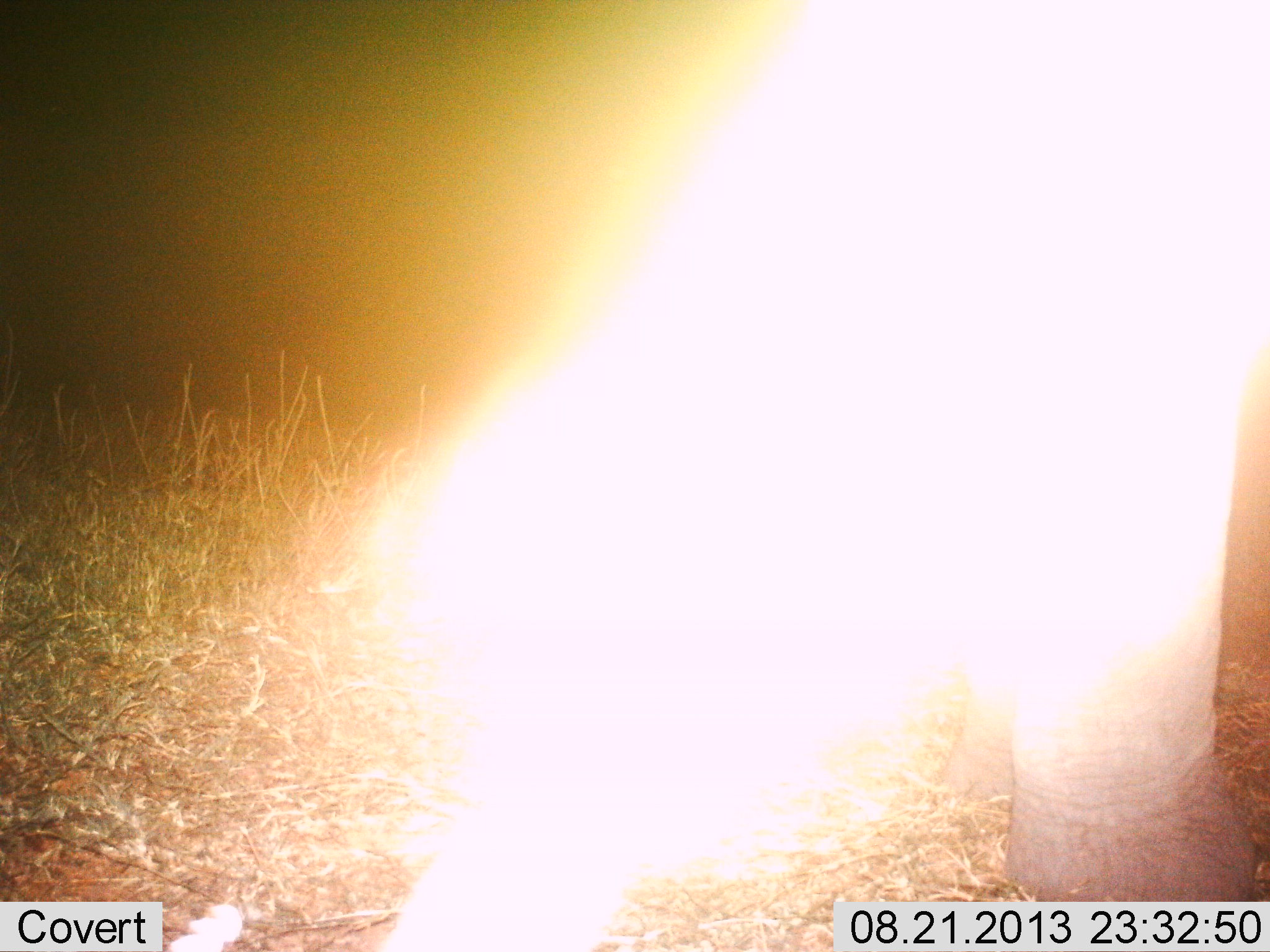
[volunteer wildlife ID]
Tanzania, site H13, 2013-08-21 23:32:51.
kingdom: Animalia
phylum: Chordata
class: Mammalia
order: Proboscidea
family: Elephantidae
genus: Loxodonta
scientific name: Loxodonta africana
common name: african bush elephant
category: elephant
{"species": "elephant (african bush elephant) (Loxodonta africana)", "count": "1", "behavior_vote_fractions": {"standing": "100%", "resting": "0%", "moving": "0%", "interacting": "0%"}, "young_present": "0%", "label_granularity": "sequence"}